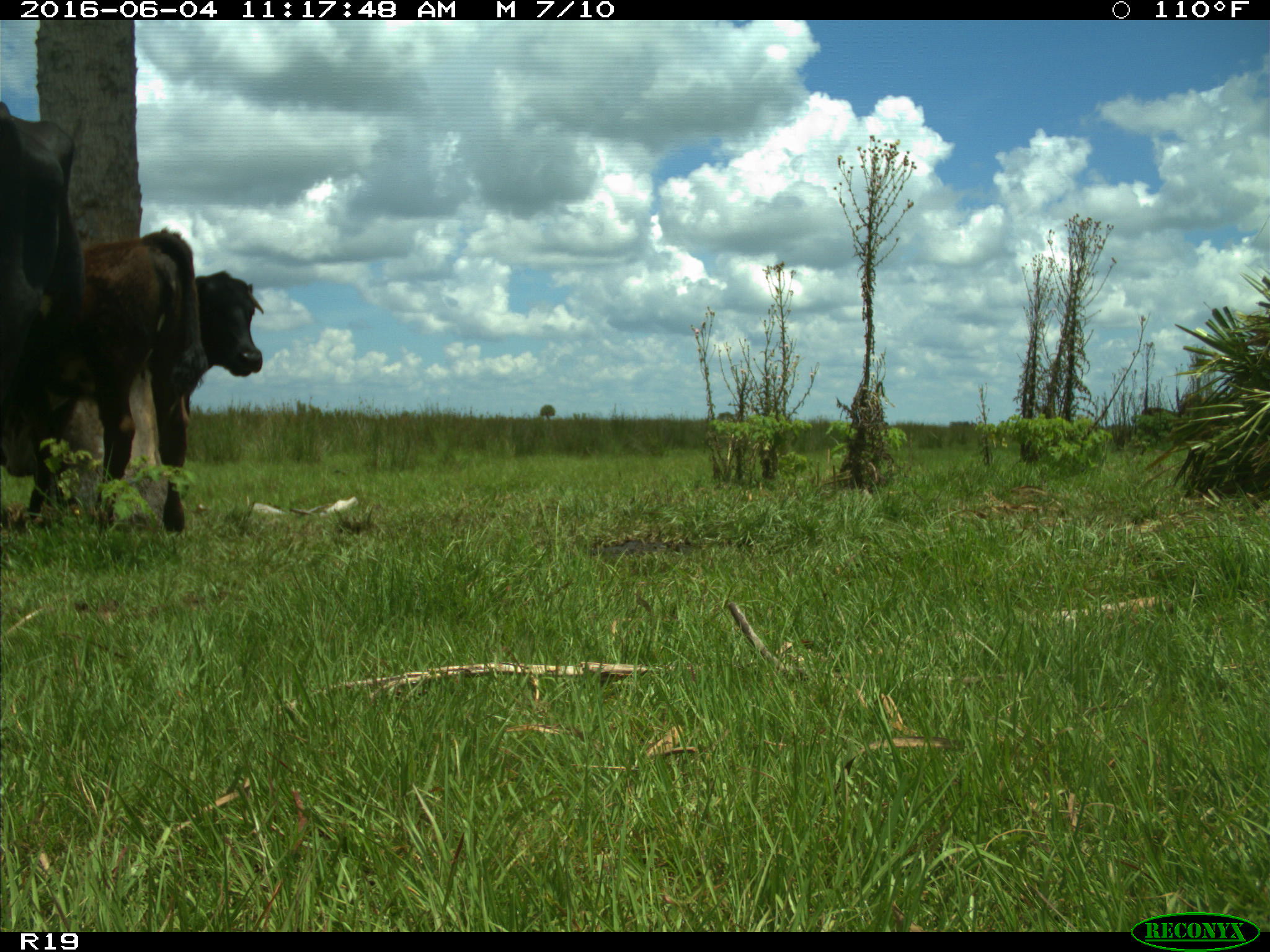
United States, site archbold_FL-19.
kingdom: Animalia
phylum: Chordata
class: Mammalia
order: Artiodactyla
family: Bovidae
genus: Bos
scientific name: Bos taurus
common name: domestic cow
Bos taurus (domestic cow).